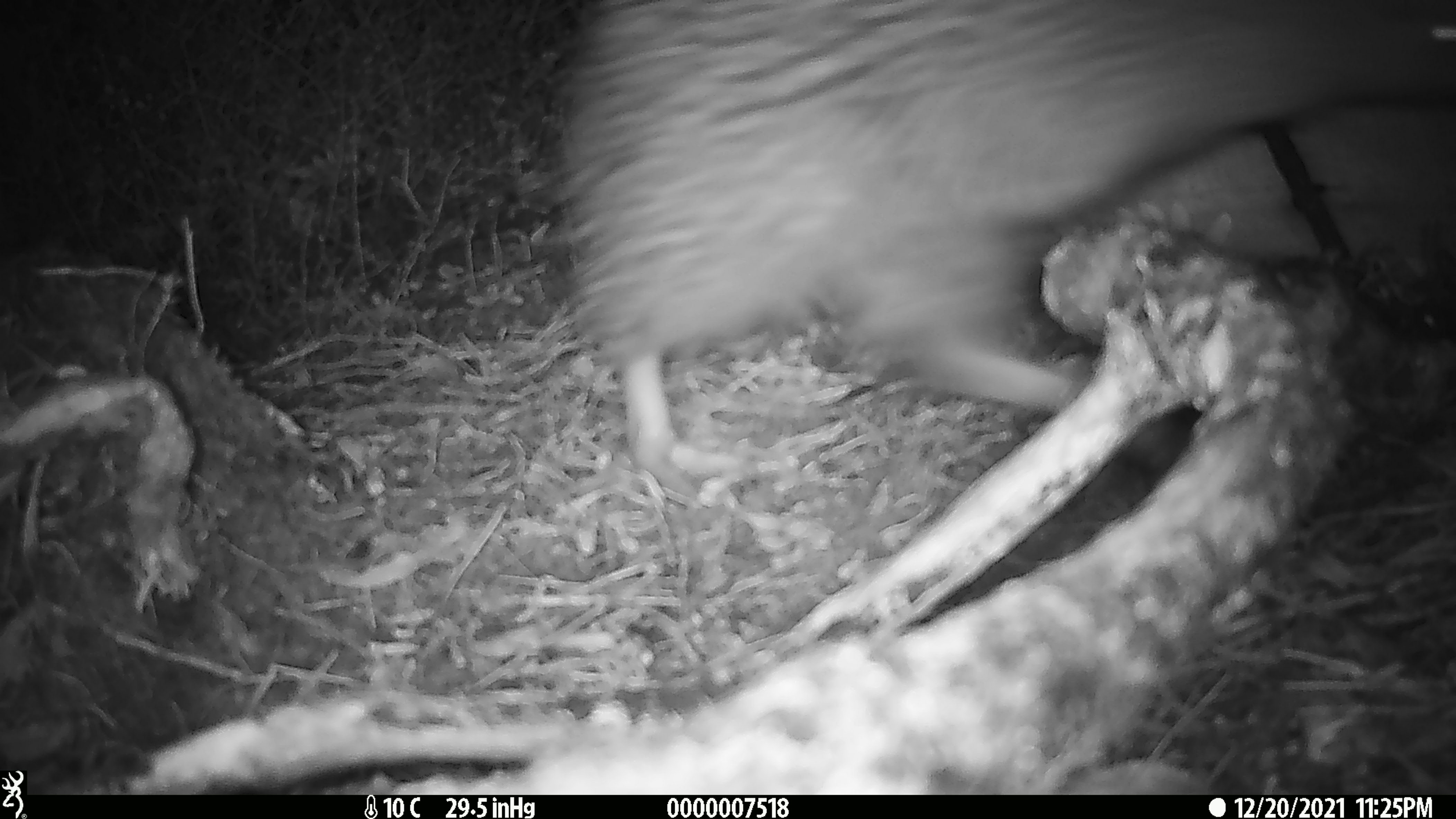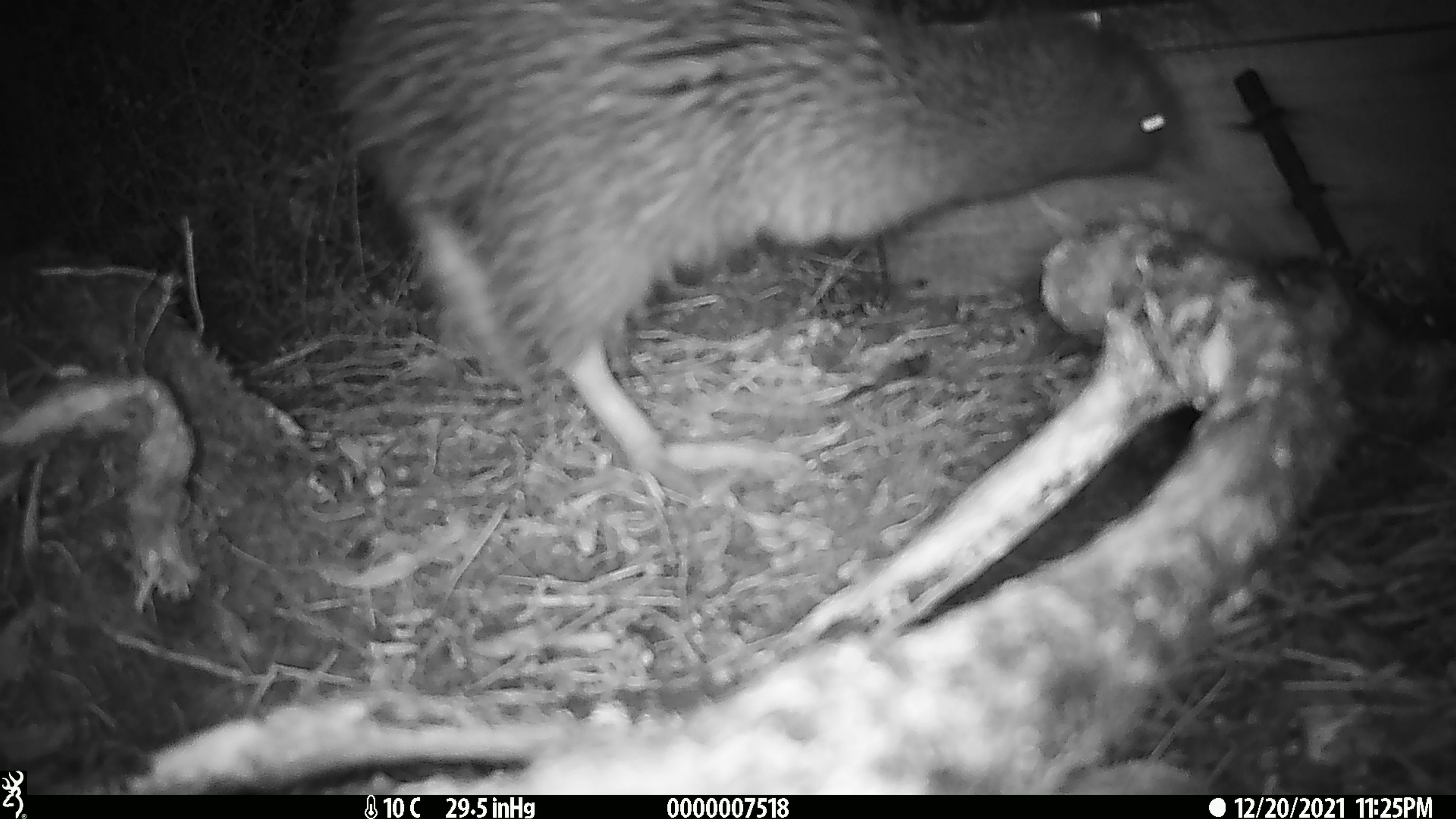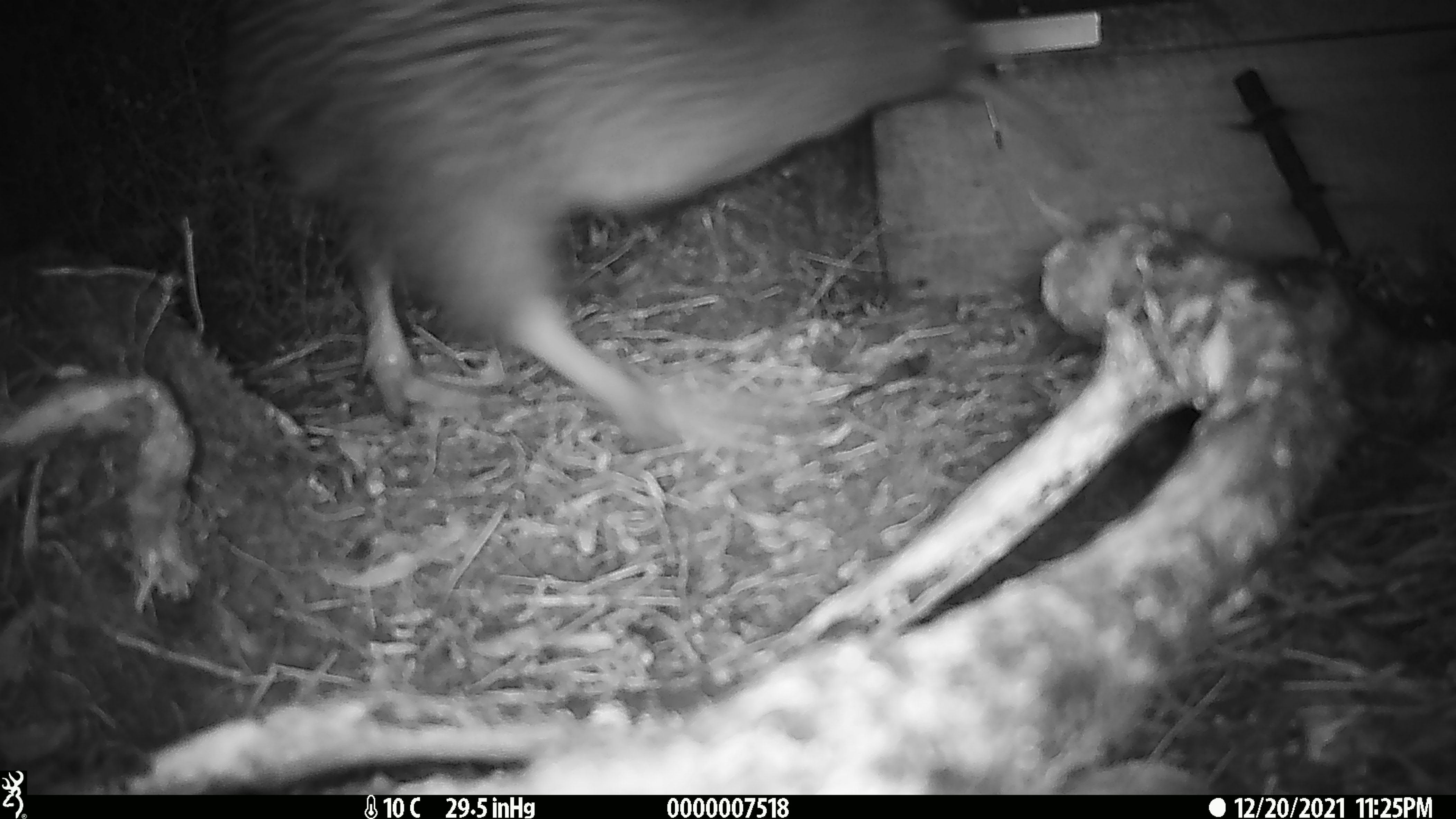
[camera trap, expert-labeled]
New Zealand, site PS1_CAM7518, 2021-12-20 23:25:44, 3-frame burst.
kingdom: Animalia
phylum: Chordata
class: Aves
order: Apterygiformes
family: Apterygidae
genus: Apteryx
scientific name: Apteryx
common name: kiwi